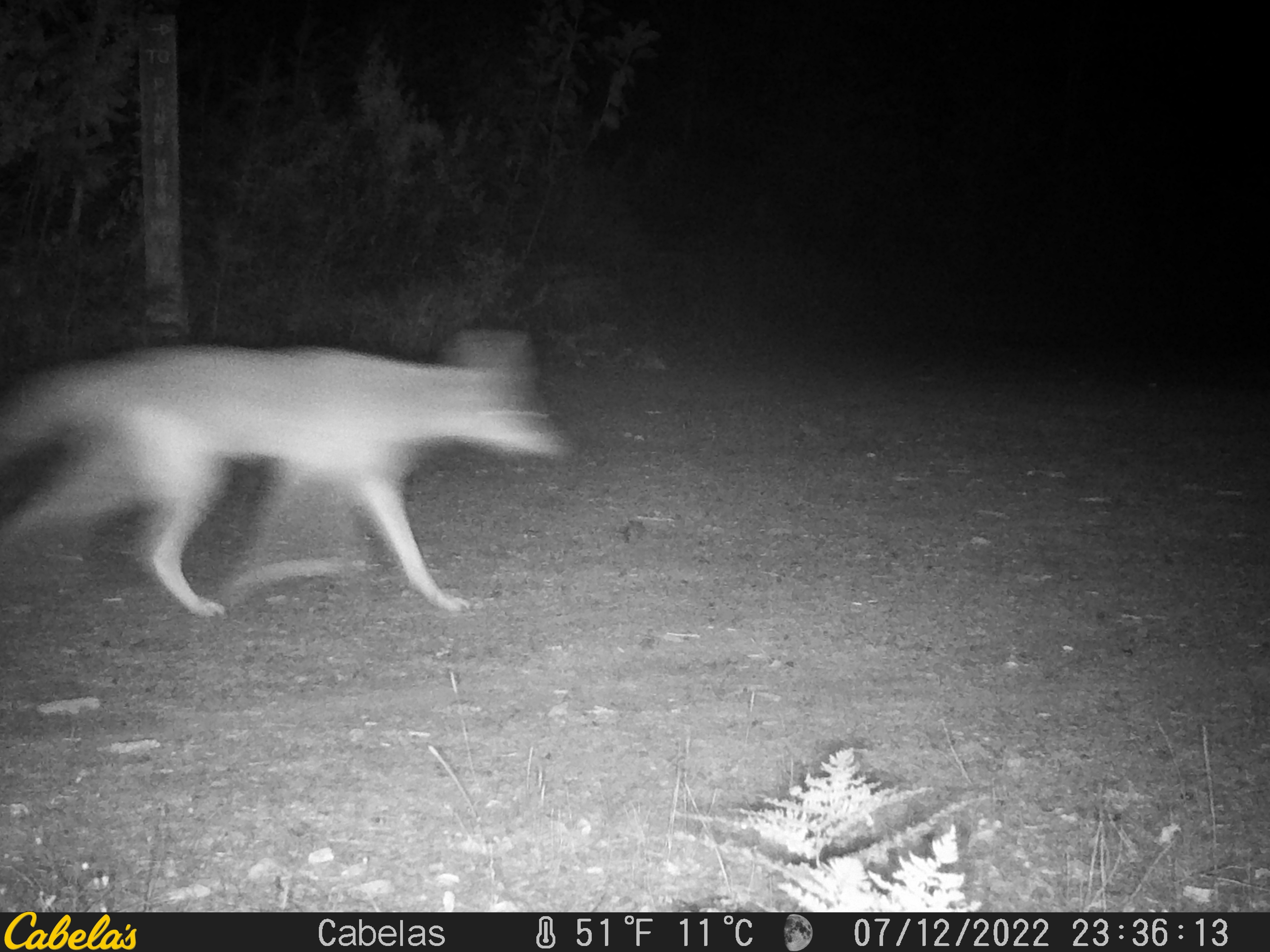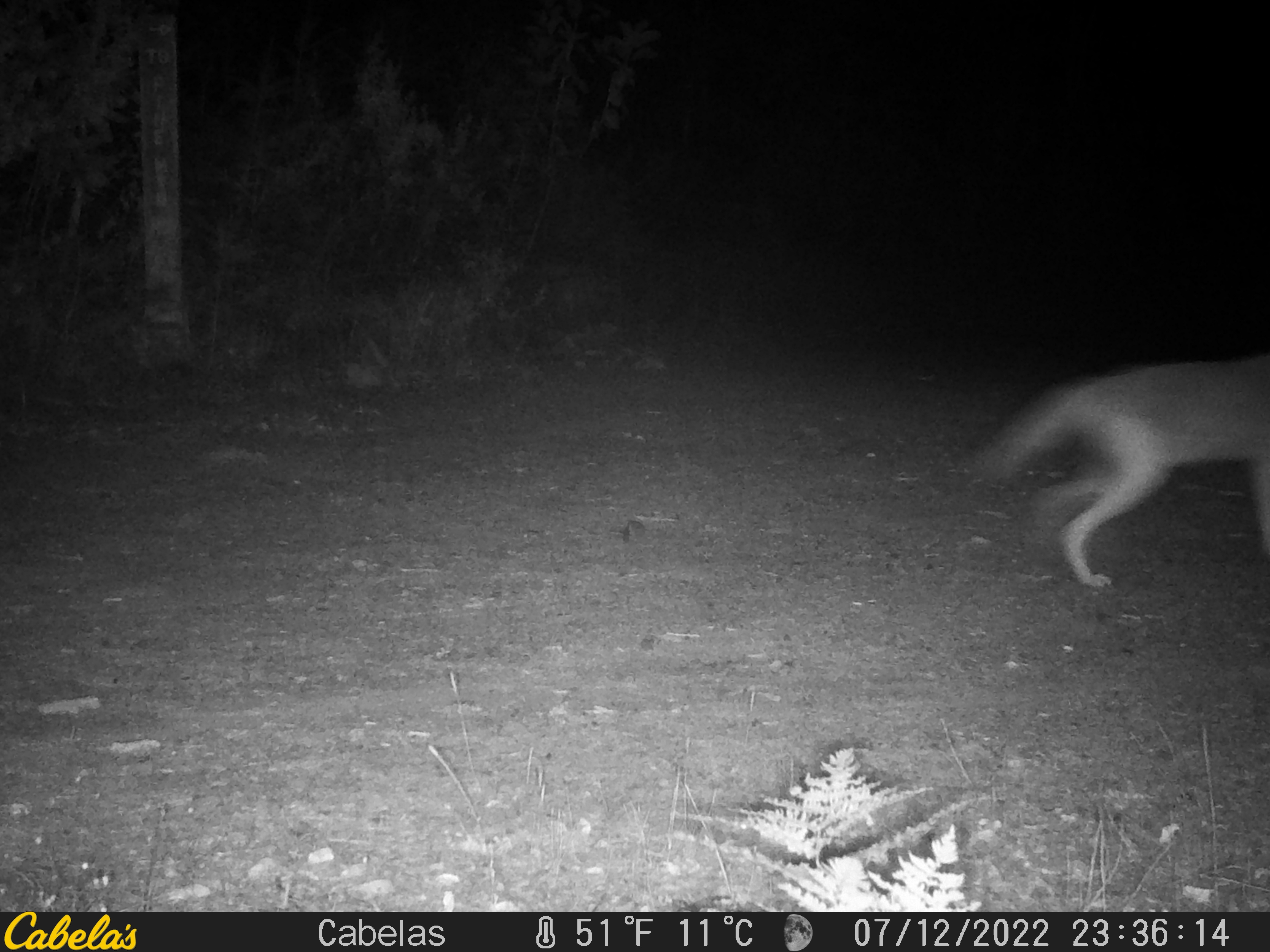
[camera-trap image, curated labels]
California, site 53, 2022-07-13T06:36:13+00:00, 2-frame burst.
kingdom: Animalia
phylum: Chordata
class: Mammalia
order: Carnivora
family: Canidae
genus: Canis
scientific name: Canis latrans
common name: coyote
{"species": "coyote (Canis latrans)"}